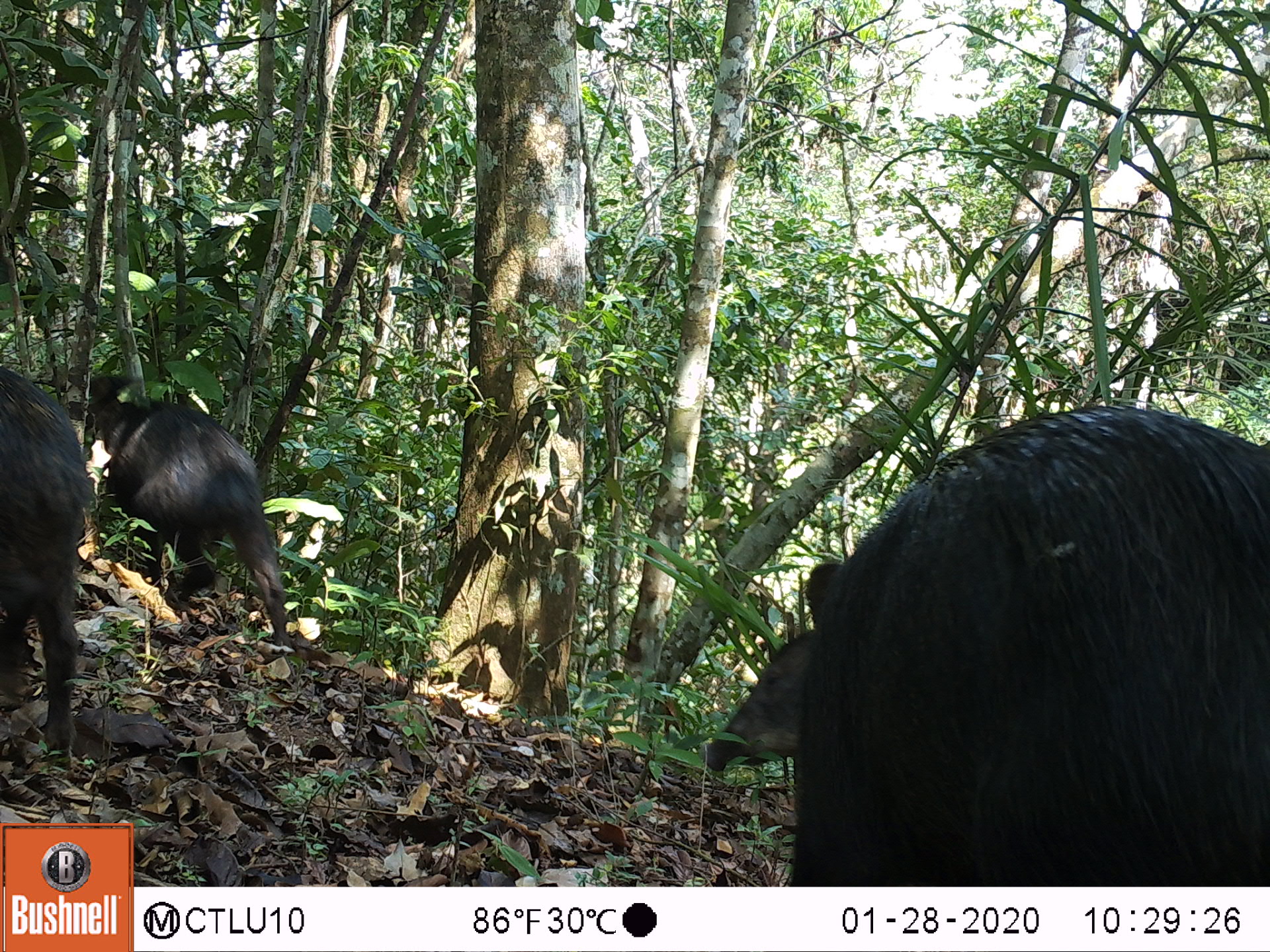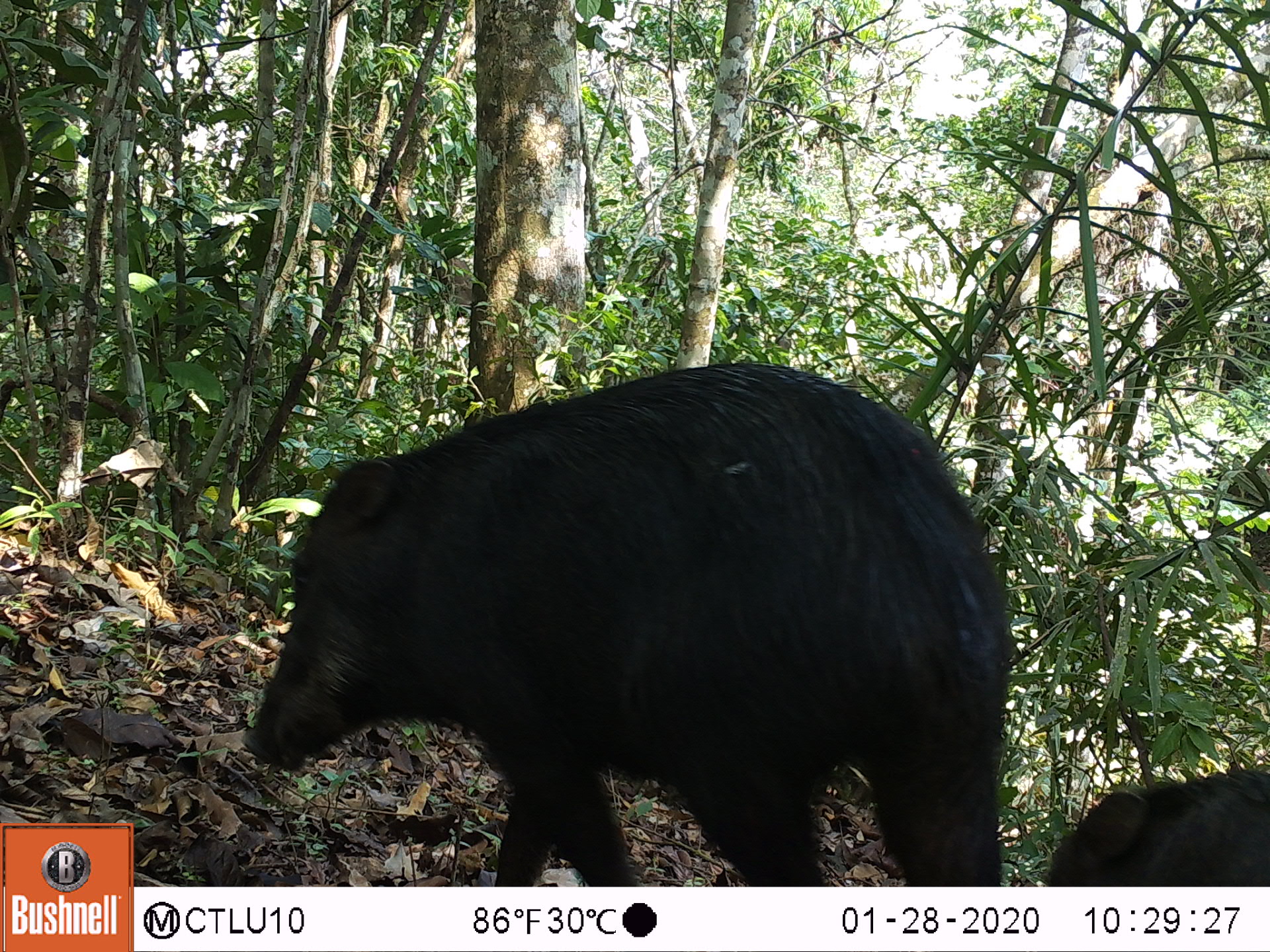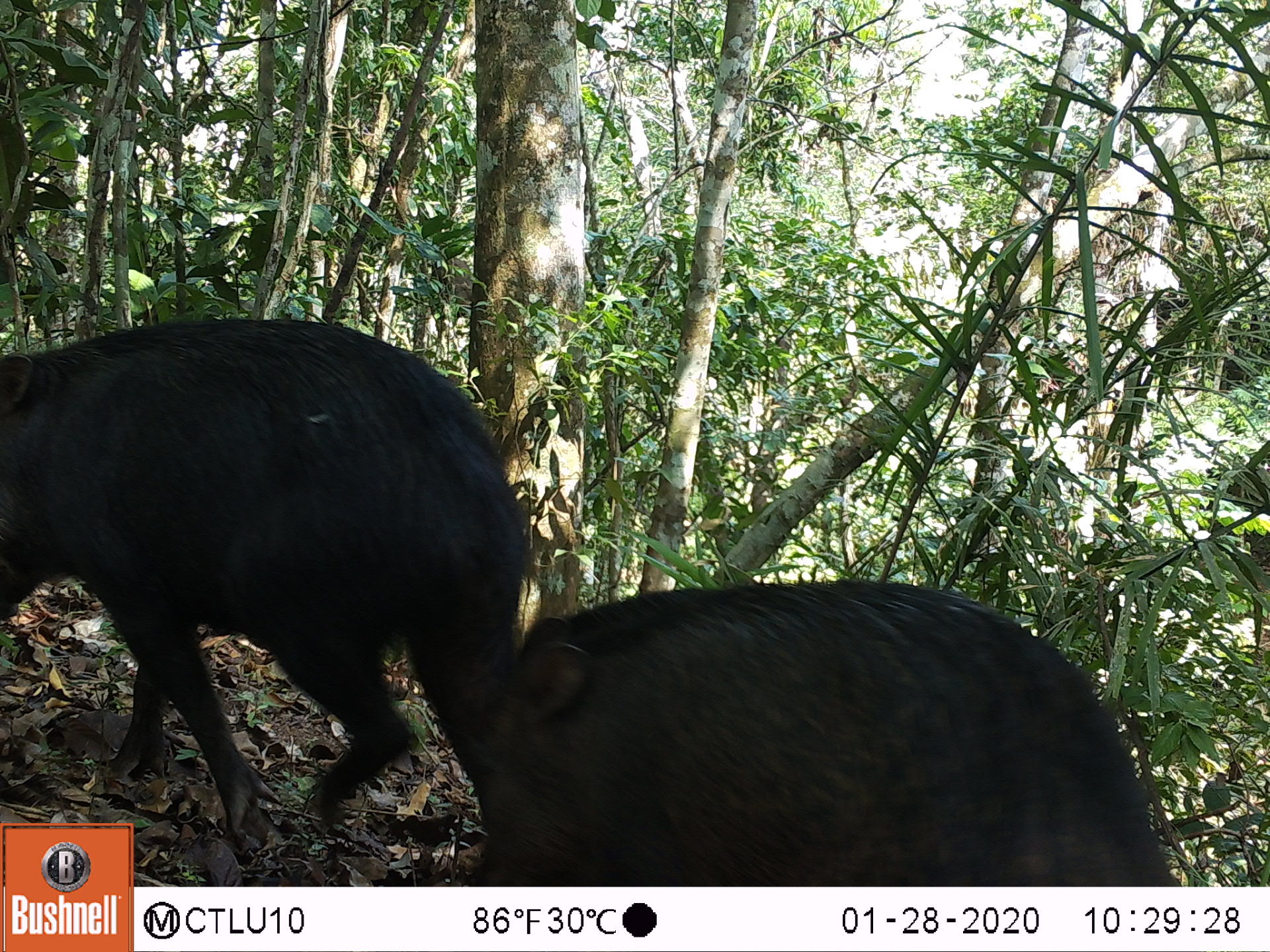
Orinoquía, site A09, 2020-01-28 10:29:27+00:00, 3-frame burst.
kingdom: Animalia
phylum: Chordata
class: Mammalia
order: Artiodactyla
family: Tayassuidae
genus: Tayassu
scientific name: Tayassu pecari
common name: white-lipped peccary